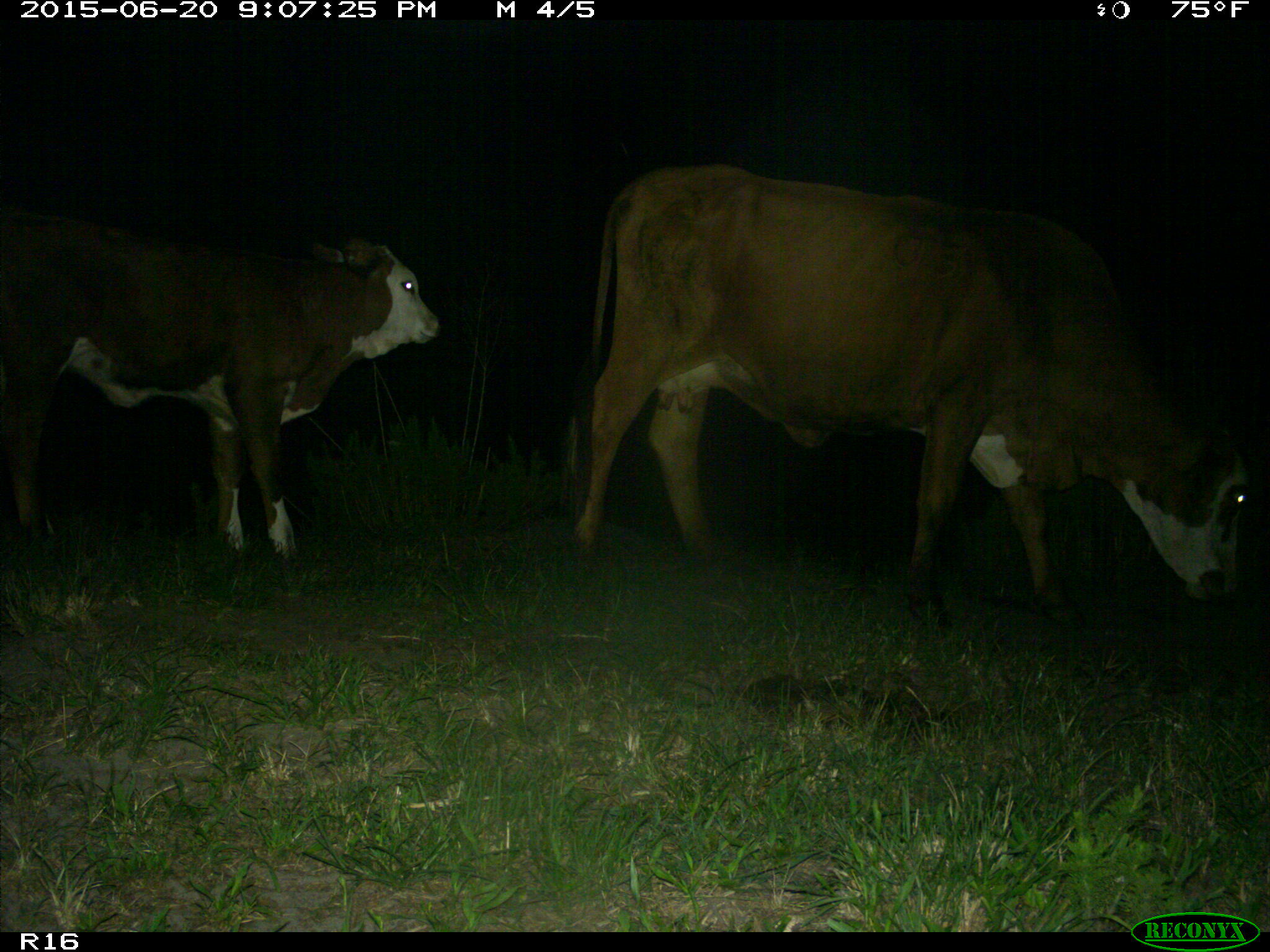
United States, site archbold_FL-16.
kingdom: Animalia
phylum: Chordata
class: Mammalia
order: Artiodactyla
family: Bovidae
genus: Bos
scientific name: Bos taurus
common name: domestic cow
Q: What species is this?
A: Bos taurus (domestic cow).